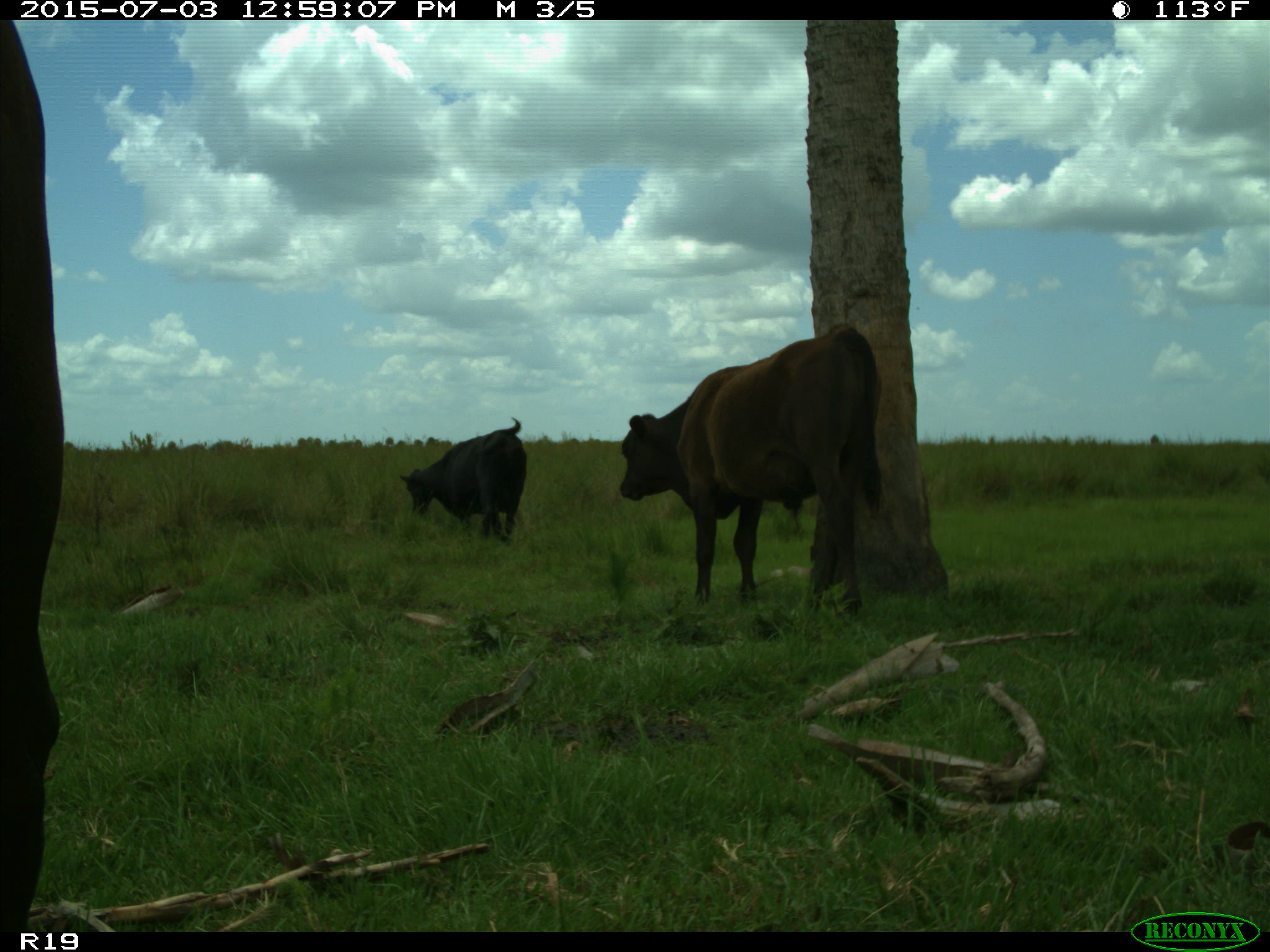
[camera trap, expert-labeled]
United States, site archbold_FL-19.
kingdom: Animalia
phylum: Chordata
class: Mammalia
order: Artiodactyla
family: Bovidae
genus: Bos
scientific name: Bos taurus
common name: domestic cow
Bos taurus (domestic cow).